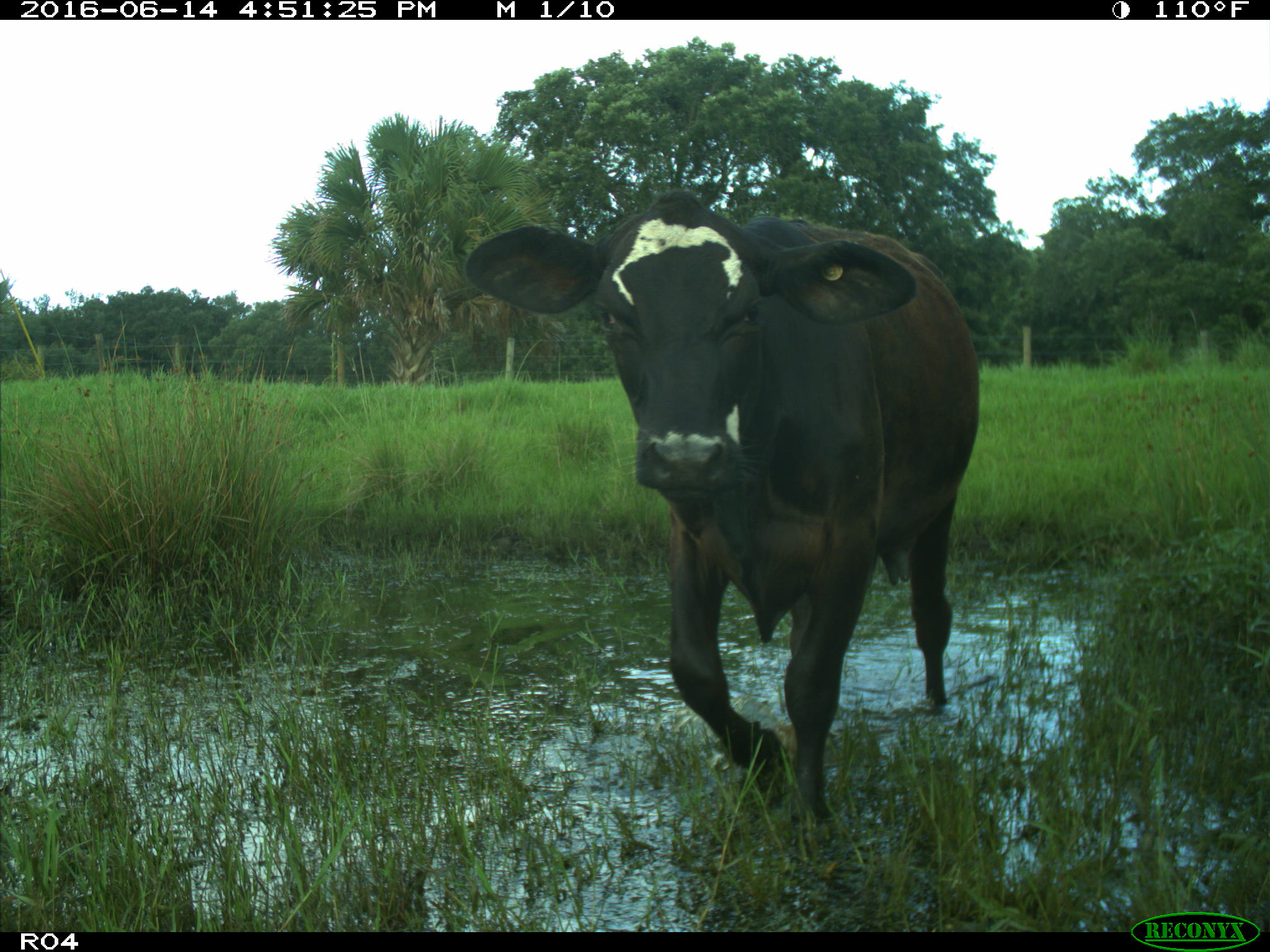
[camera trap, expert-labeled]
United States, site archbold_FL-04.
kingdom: Animalia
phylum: Chordata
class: Mammalia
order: Artiodactyla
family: Bovidae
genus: Bos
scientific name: Bos taurus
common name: domestic cow